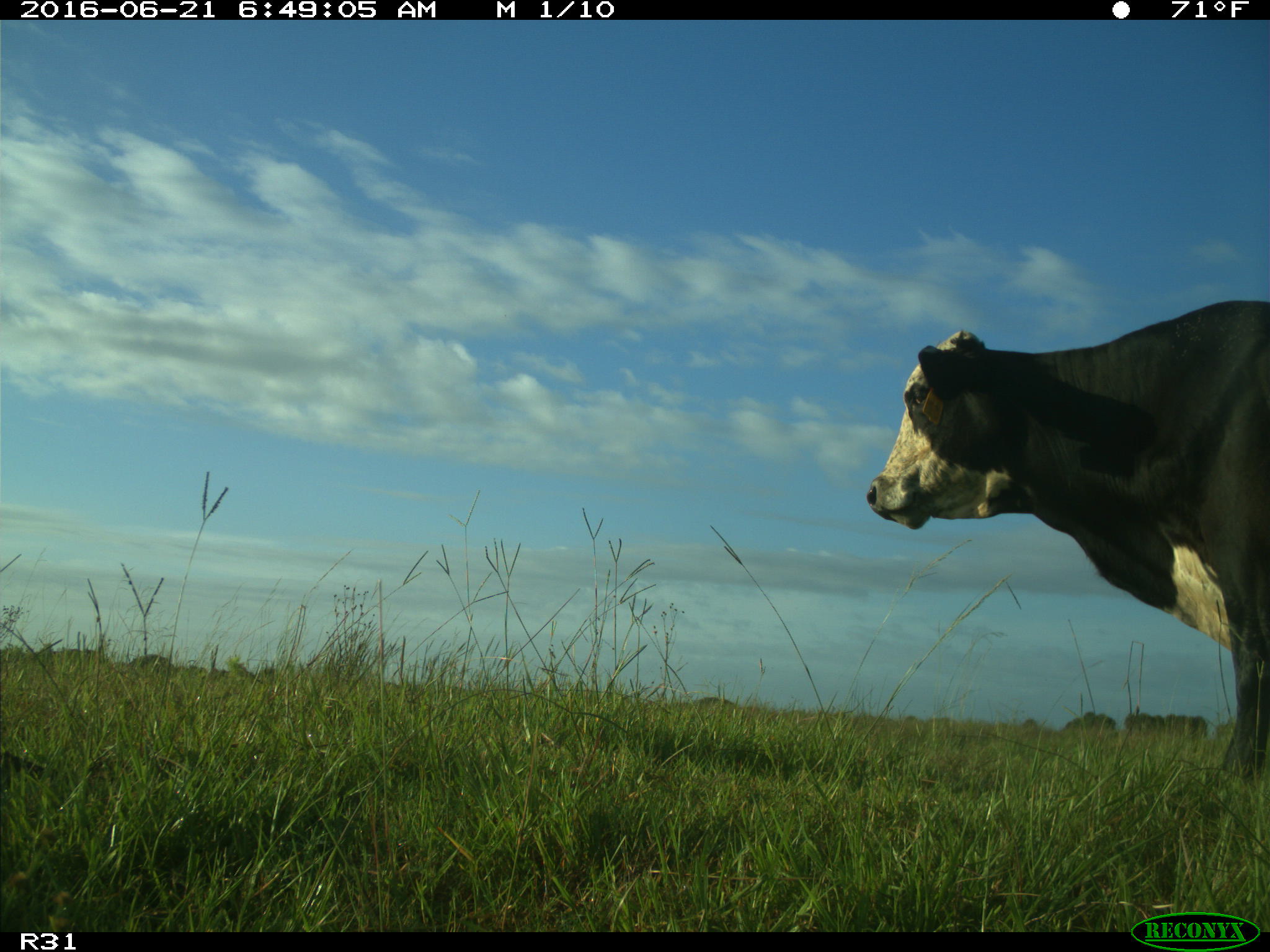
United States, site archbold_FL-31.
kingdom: Animalia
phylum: Chordata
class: Mammalia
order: Artiodactyla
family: Bovidae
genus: Bos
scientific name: Bos taurus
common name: domestic cow